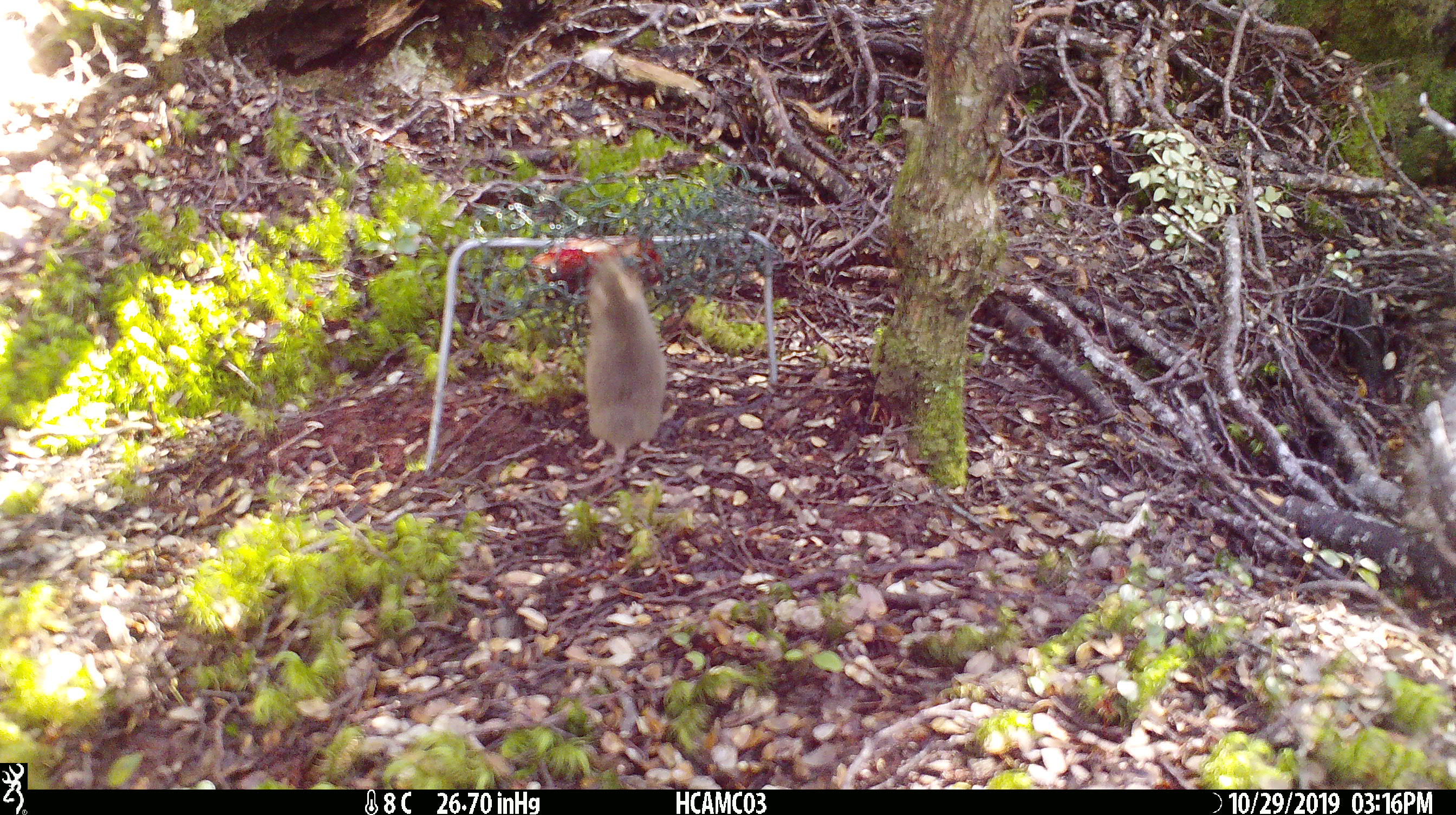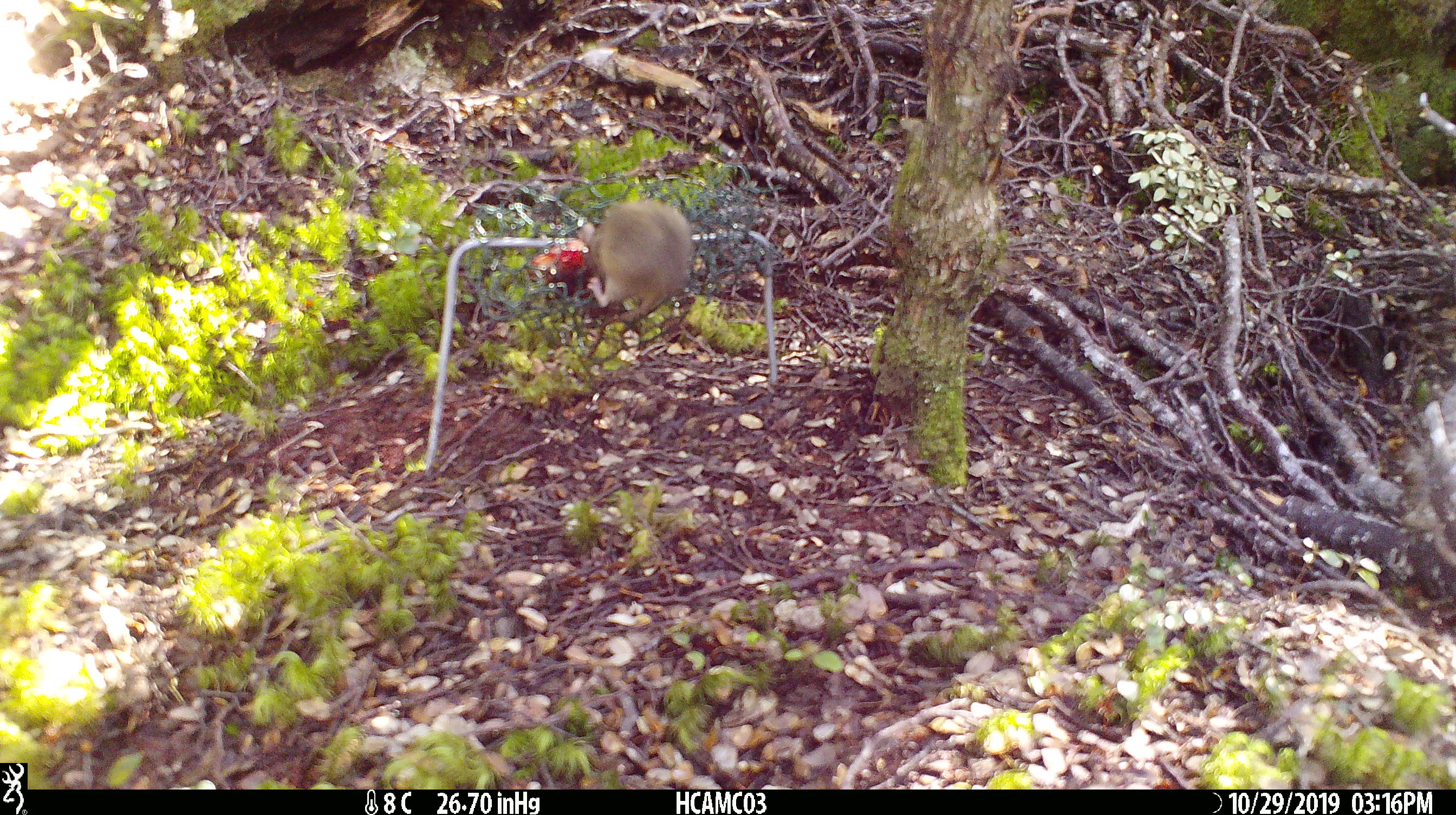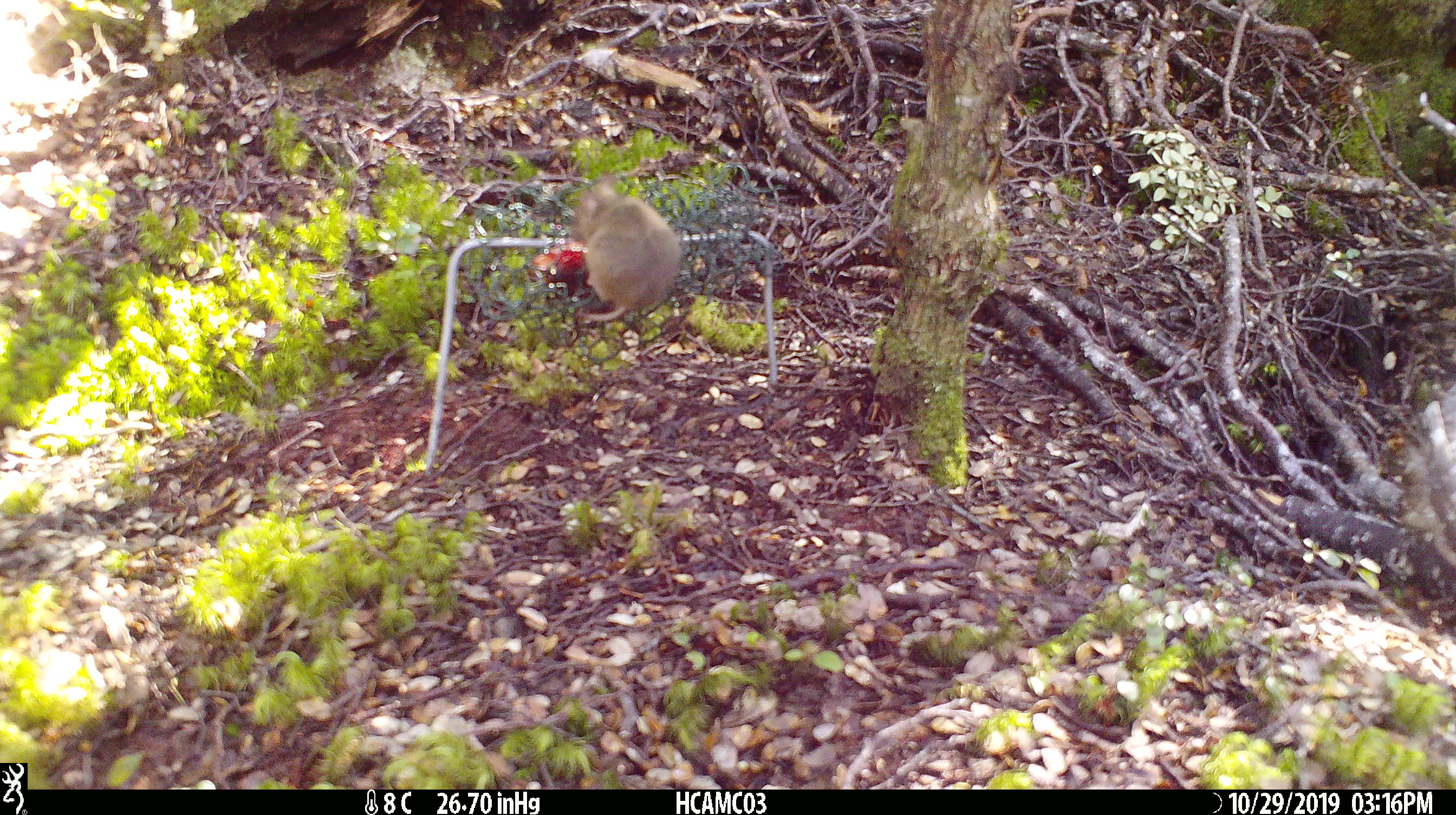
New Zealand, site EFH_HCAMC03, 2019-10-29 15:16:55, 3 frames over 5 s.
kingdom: Animalia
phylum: Chordata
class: Mammalia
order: Rodentia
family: Muridae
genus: Mus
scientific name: Mus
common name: mouse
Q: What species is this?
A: Mouse (Mus).